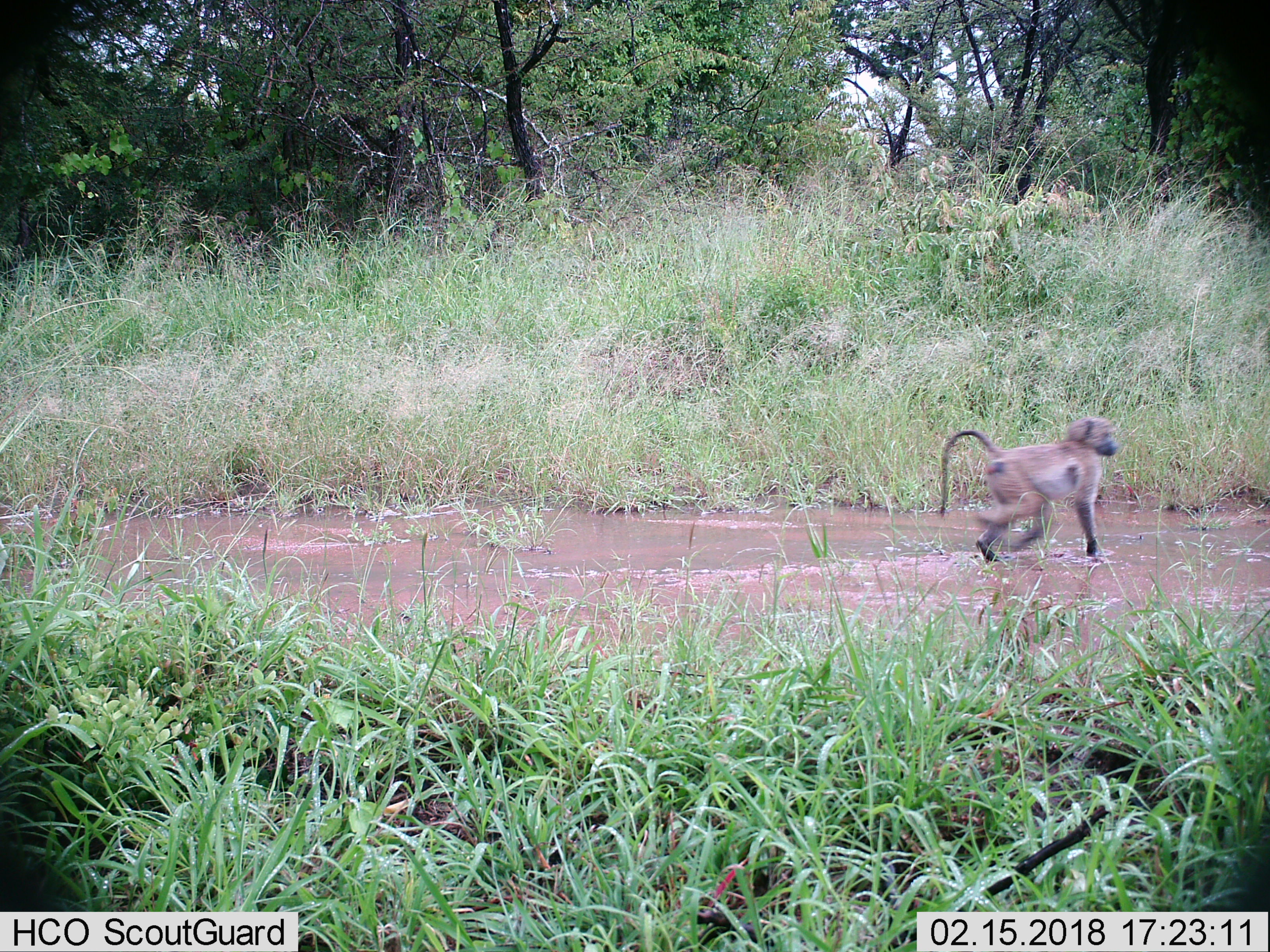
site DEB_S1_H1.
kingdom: Animalia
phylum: Chordata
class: Mammalia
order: Primates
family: Cercopithecidae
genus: Papio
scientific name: Papio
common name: baboon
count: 1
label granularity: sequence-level